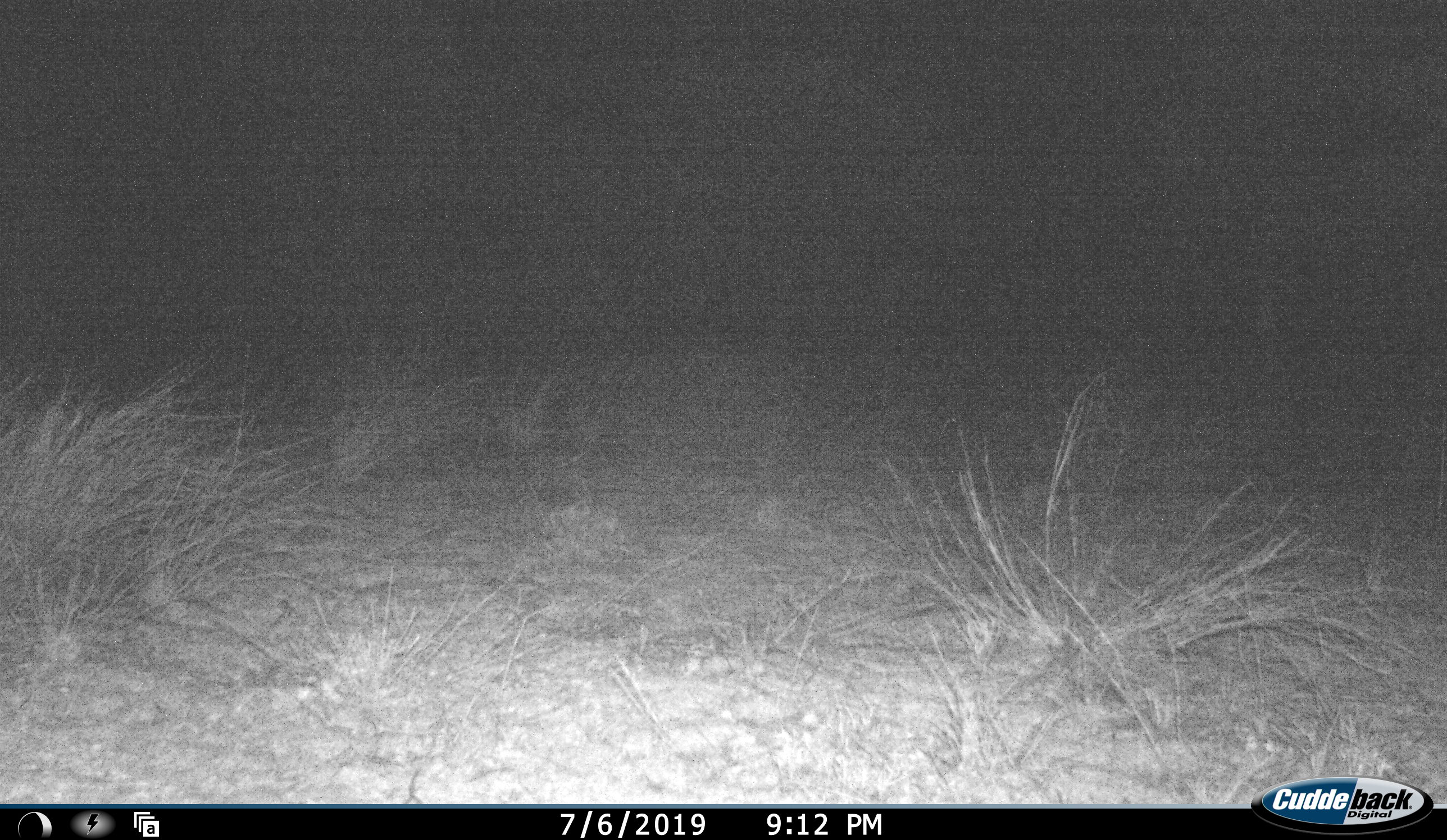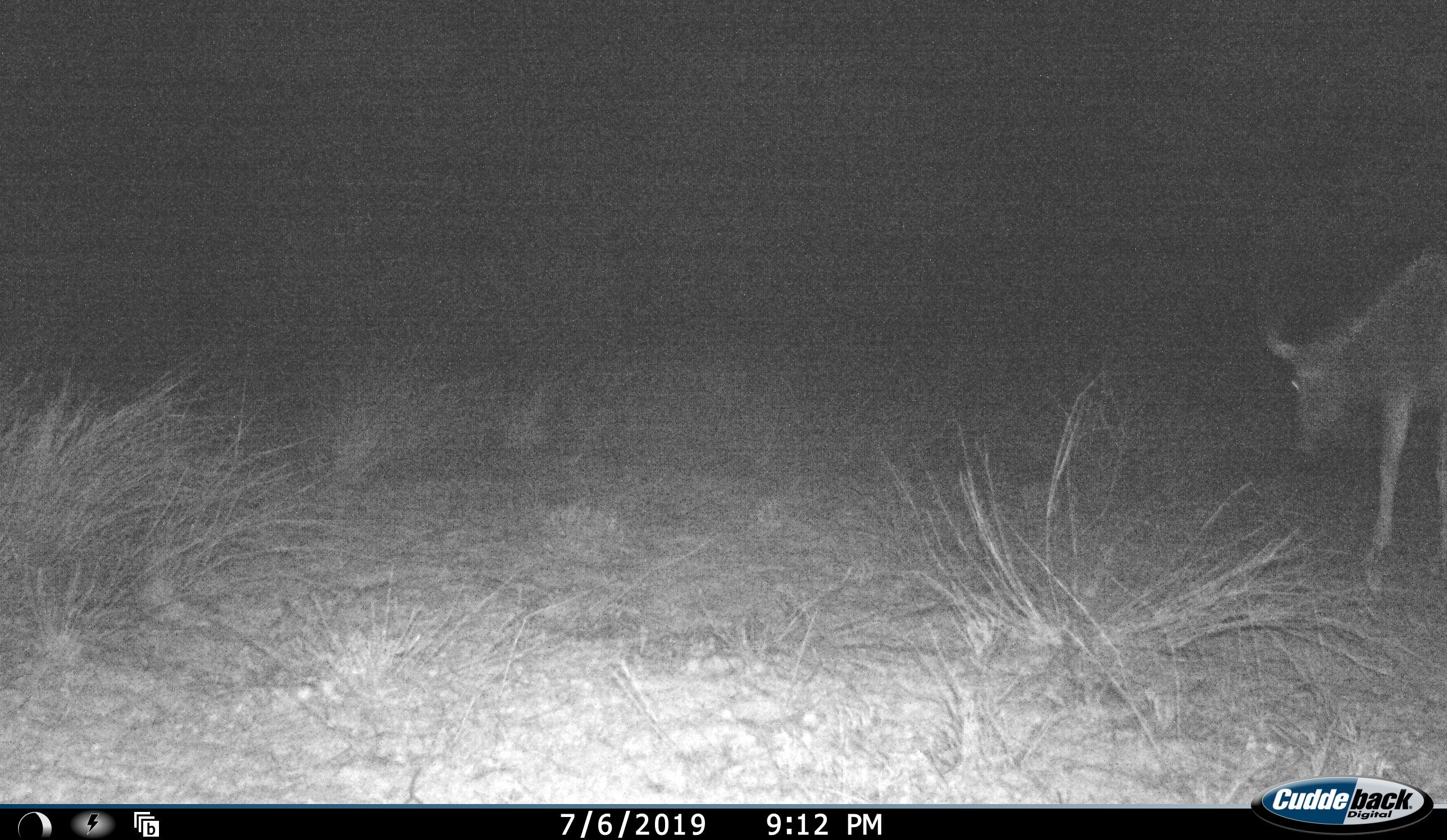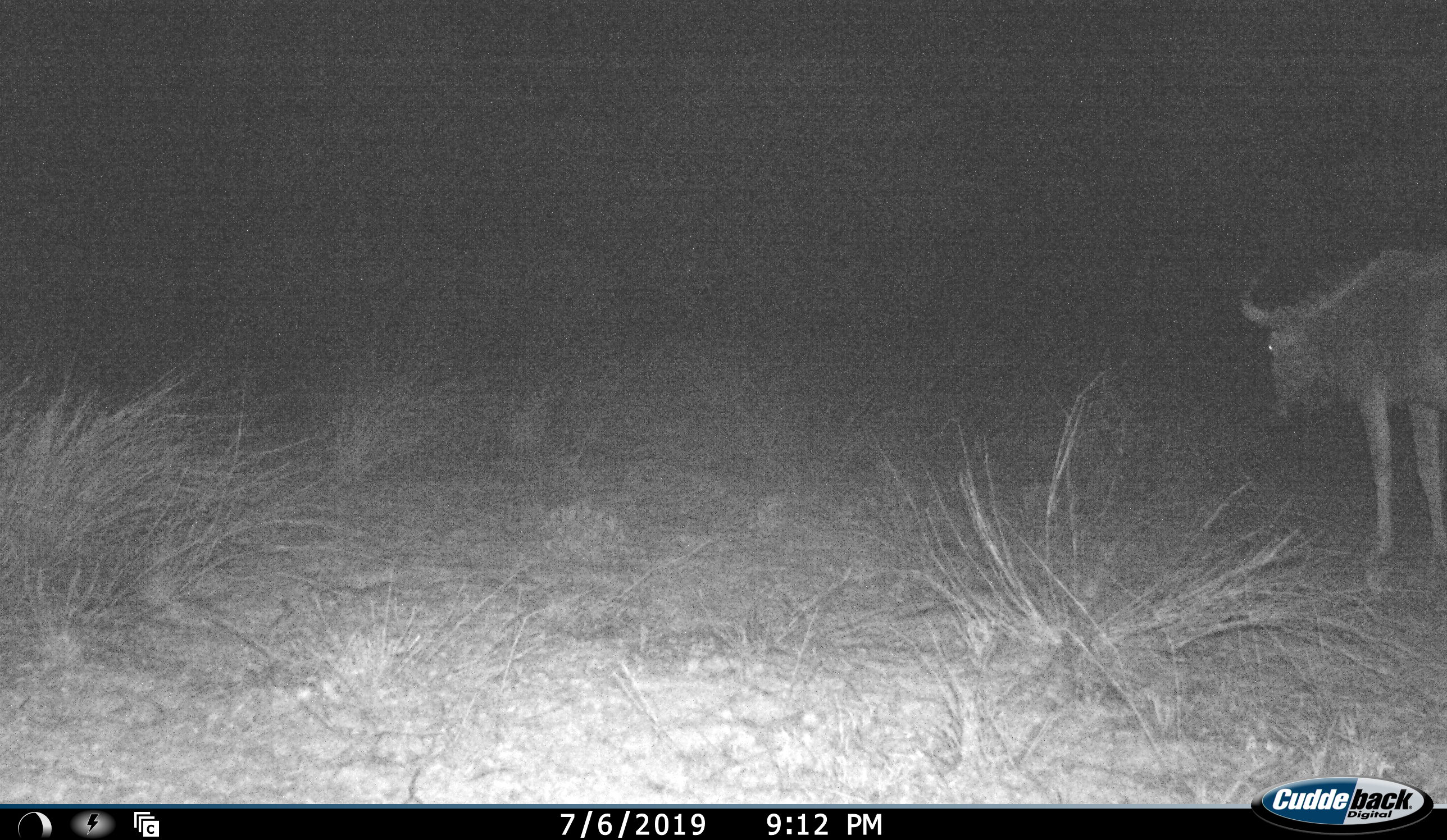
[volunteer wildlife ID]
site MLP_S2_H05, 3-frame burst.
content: unidentified animal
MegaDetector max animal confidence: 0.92